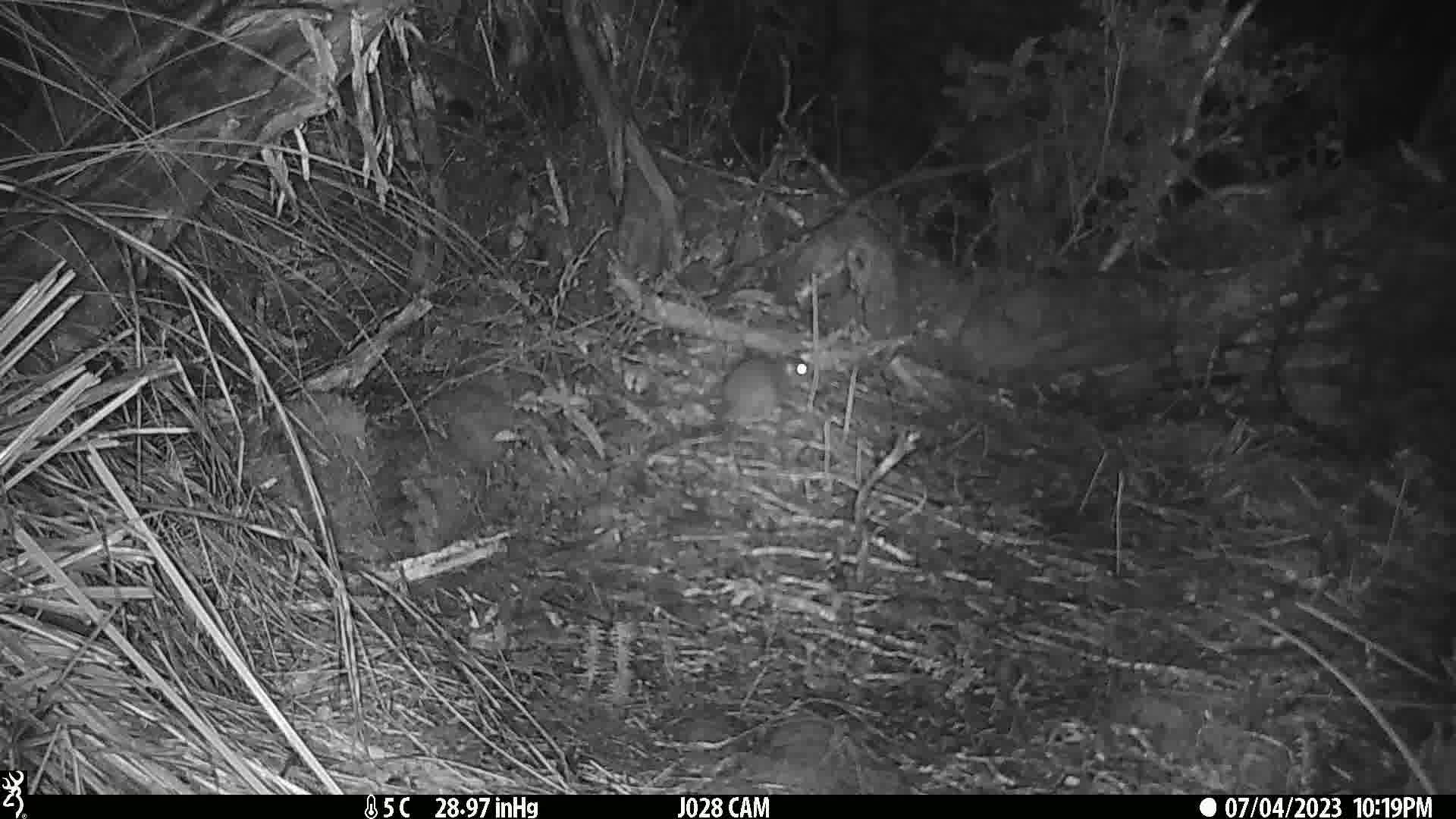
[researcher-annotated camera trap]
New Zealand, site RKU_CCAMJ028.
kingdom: Animalia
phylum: Chordata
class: Mammalia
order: Rodentia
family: Muridae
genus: Rattus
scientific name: Rattus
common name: rat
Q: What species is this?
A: Rat (Rattus).